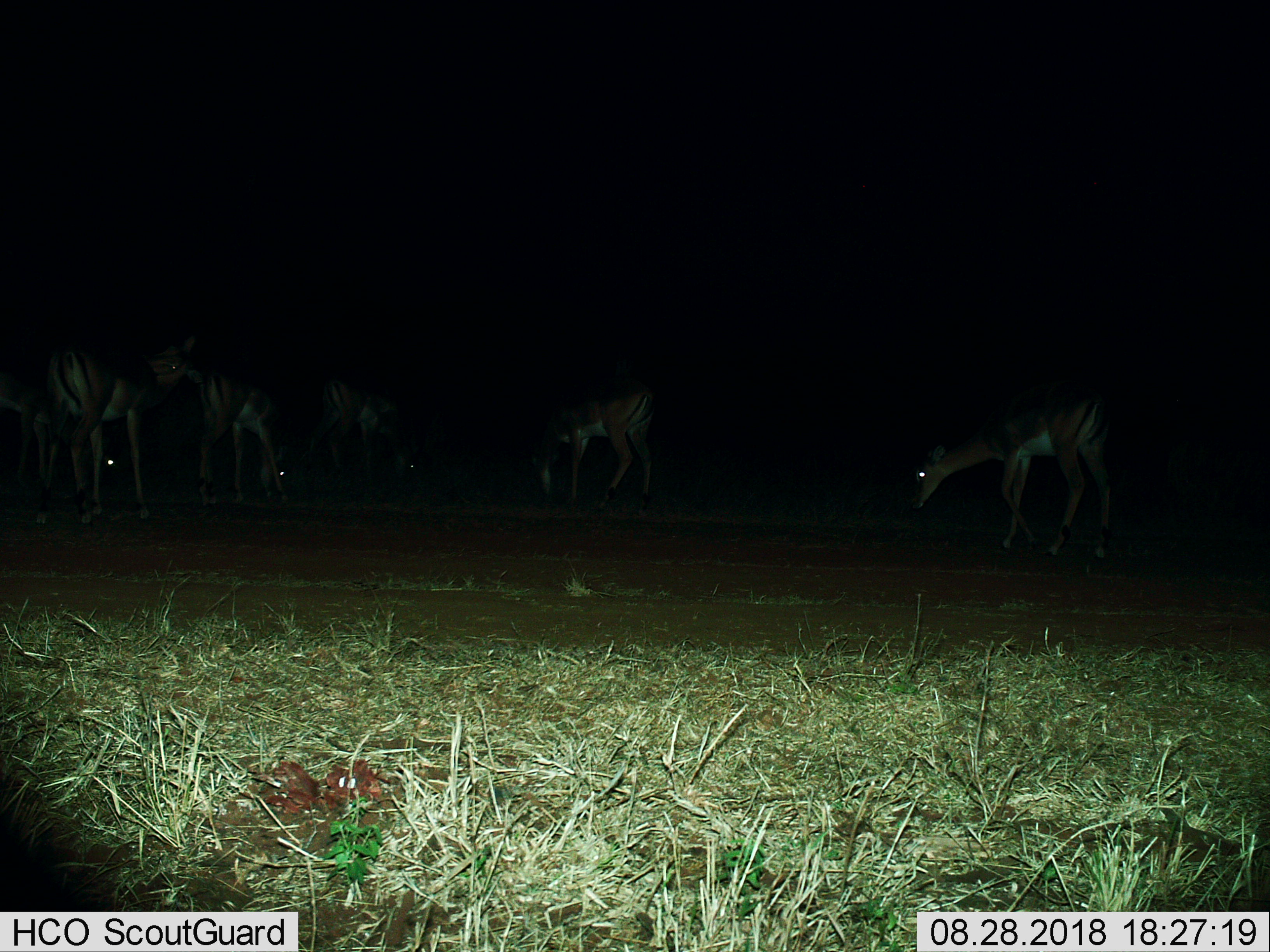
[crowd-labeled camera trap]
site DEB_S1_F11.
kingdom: Animalia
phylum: Chordata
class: Mammalia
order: Artiodactyla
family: Bovidae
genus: Aepyceros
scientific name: Aepyceros melampus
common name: impala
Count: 6.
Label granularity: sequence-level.